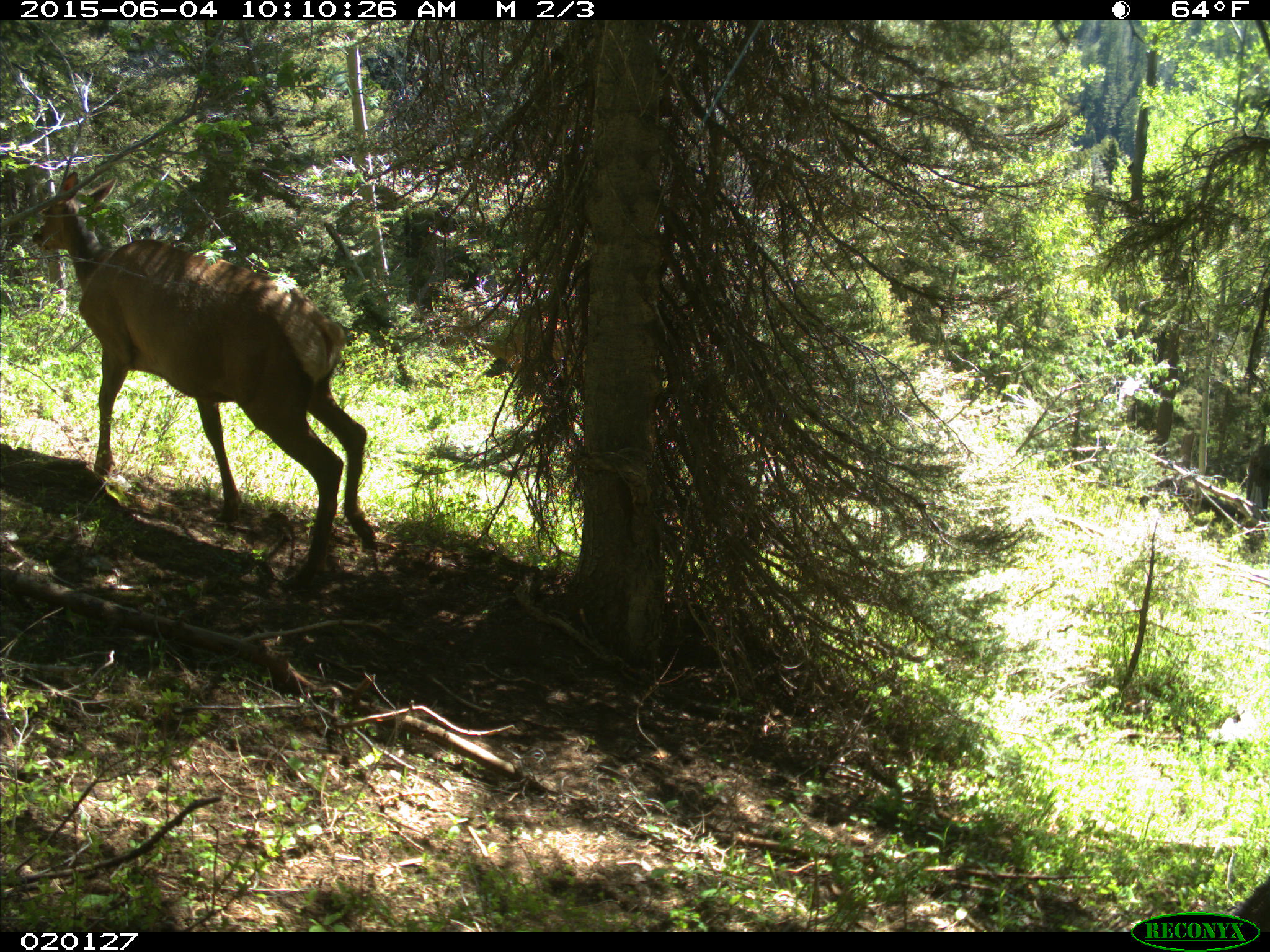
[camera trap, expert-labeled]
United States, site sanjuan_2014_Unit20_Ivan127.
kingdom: Animalia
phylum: Chordata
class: Mammalia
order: Artiodactyla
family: Cervidae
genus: Cervus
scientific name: Cervus elaphus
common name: red deer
Cervus elaphus (red deer).